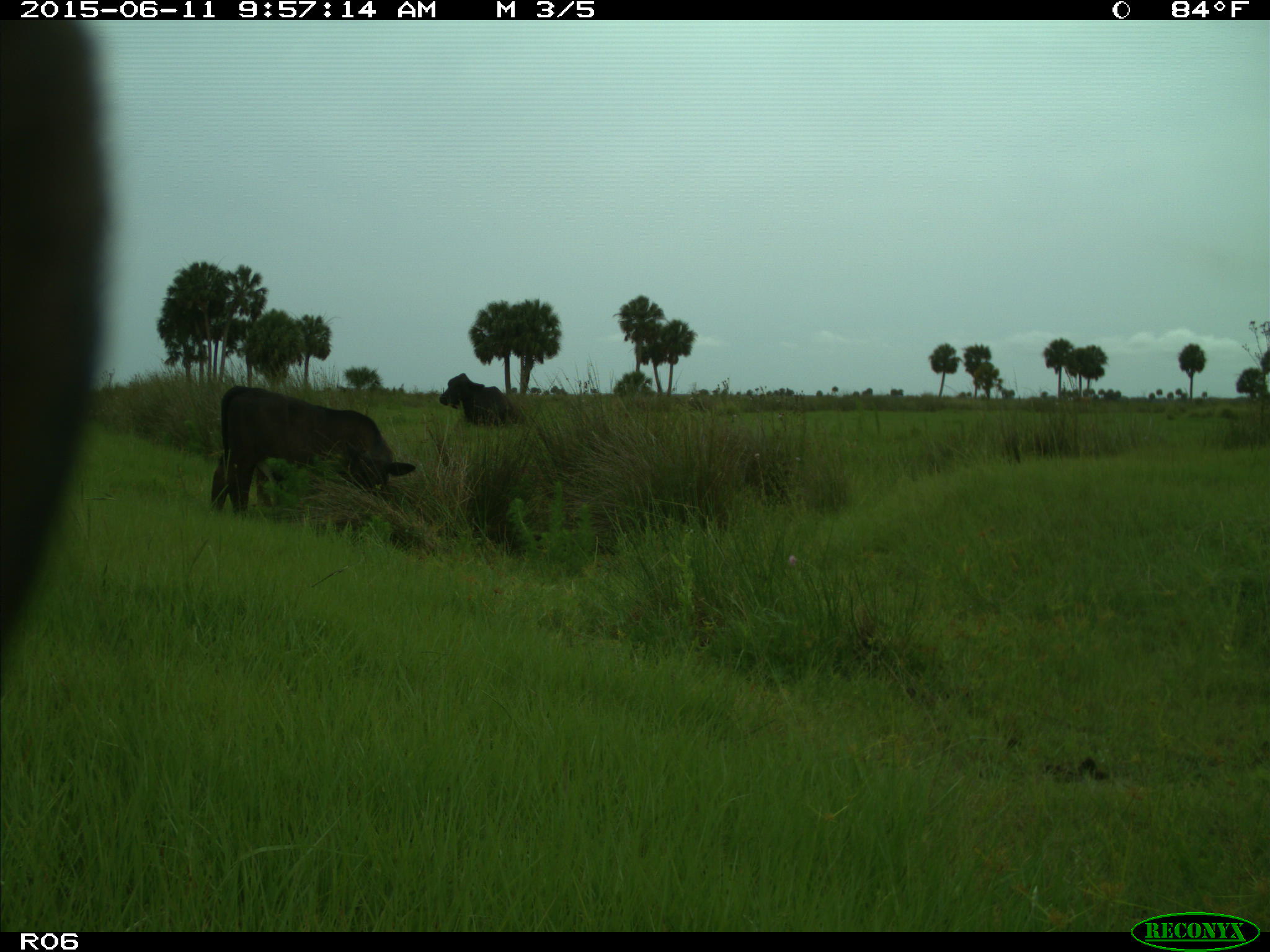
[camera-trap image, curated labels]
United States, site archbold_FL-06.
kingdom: Animalia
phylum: Chordata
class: Mammalia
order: Artiodactyla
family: Bovidae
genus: Bos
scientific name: Bos taurus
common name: domestic cow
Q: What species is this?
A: Bos taurus (domestic cow).